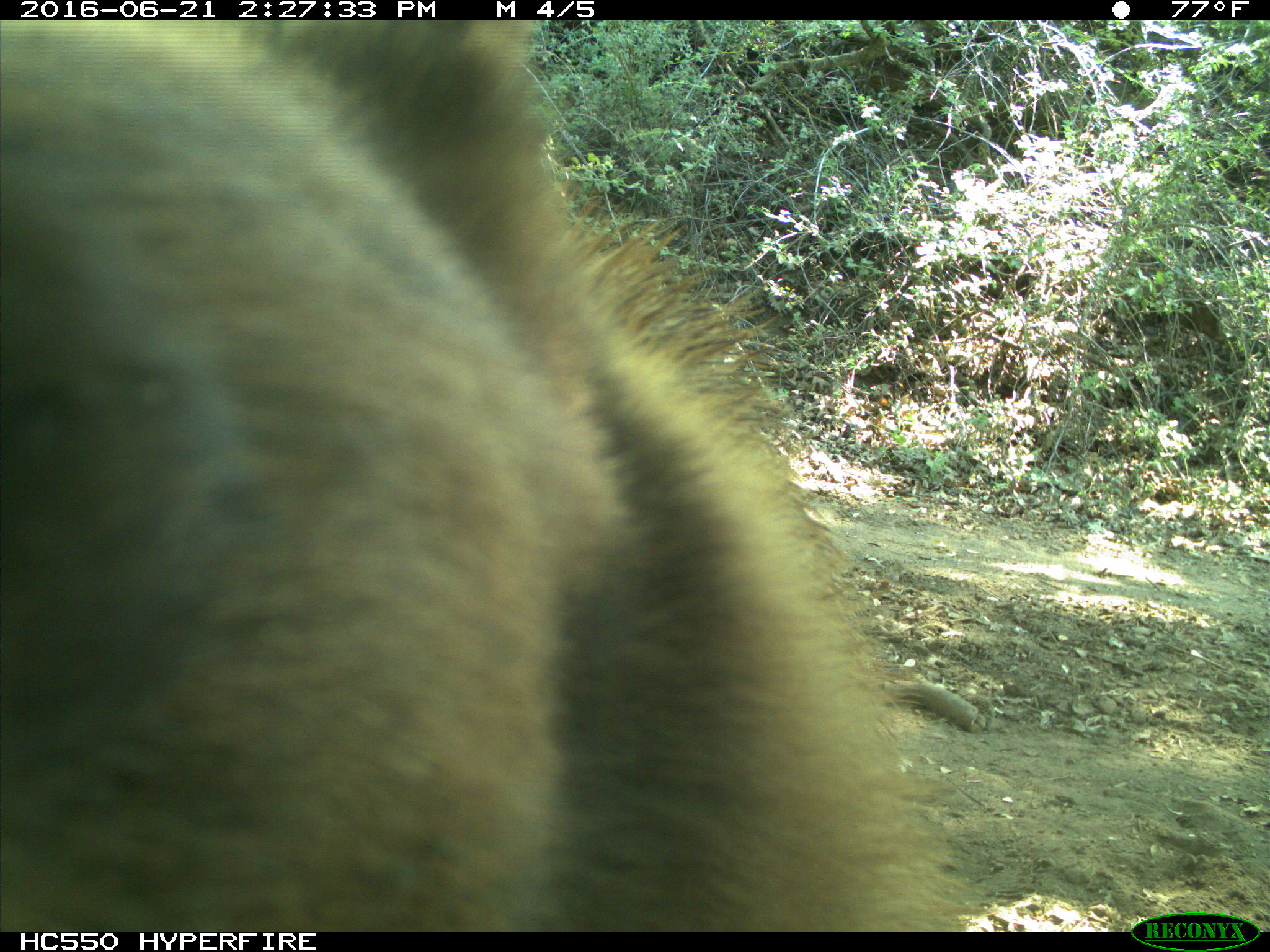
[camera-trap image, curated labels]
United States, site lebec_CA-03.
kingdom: Animalia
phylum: Chordata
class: Mammalia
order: Carnivora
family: Ursidae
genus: Ursus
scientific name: Ursus americanus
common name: american black bear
Ursus americanus (american black bear).